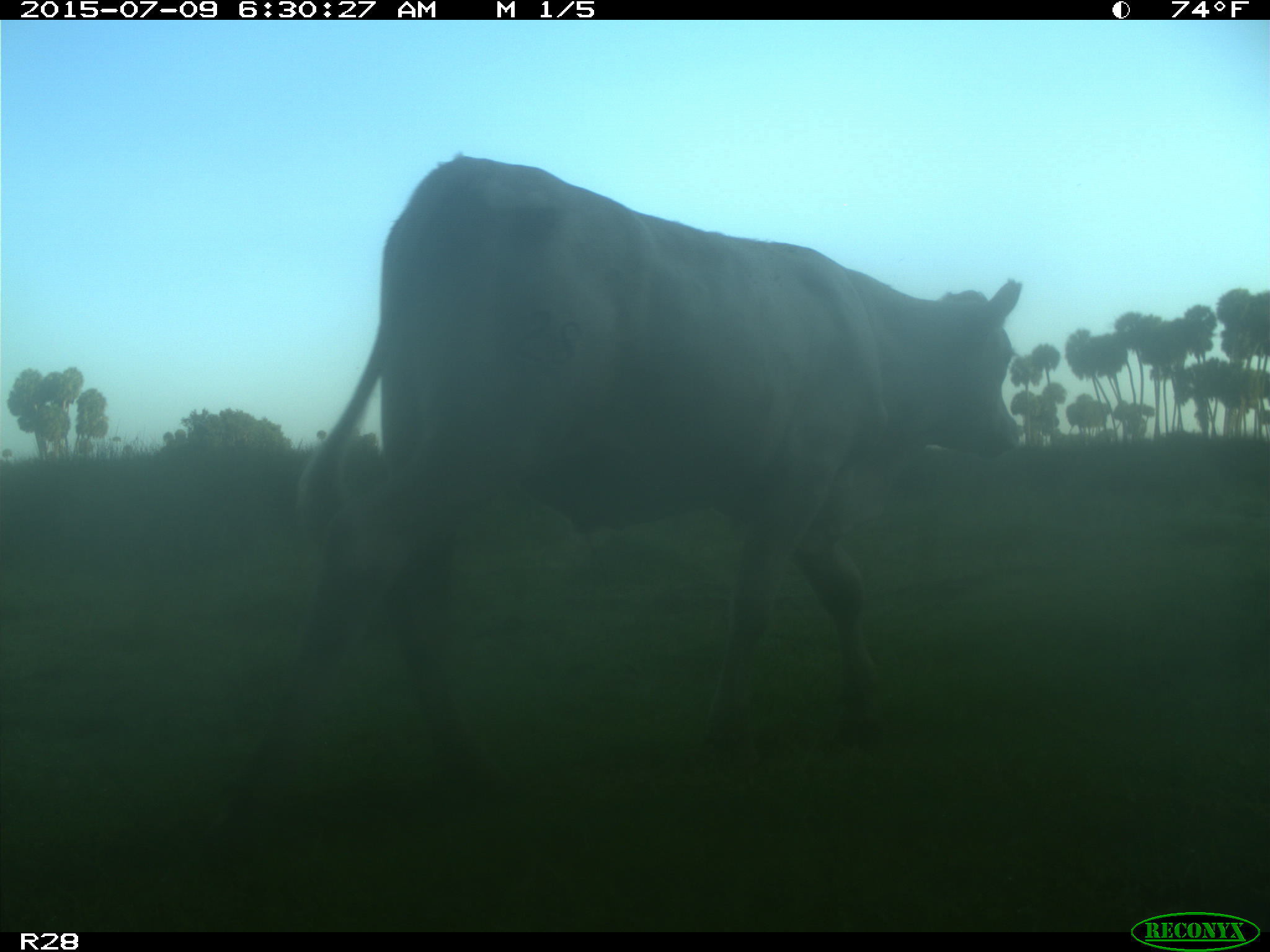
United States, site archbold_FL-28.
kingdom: Animalia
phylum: Chordata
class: Mammalia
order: Artiodactyla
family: Bovidae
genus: Bos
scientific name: Bos taurus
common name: domestic cow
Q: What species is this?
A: Bos taurus (domestic cow).